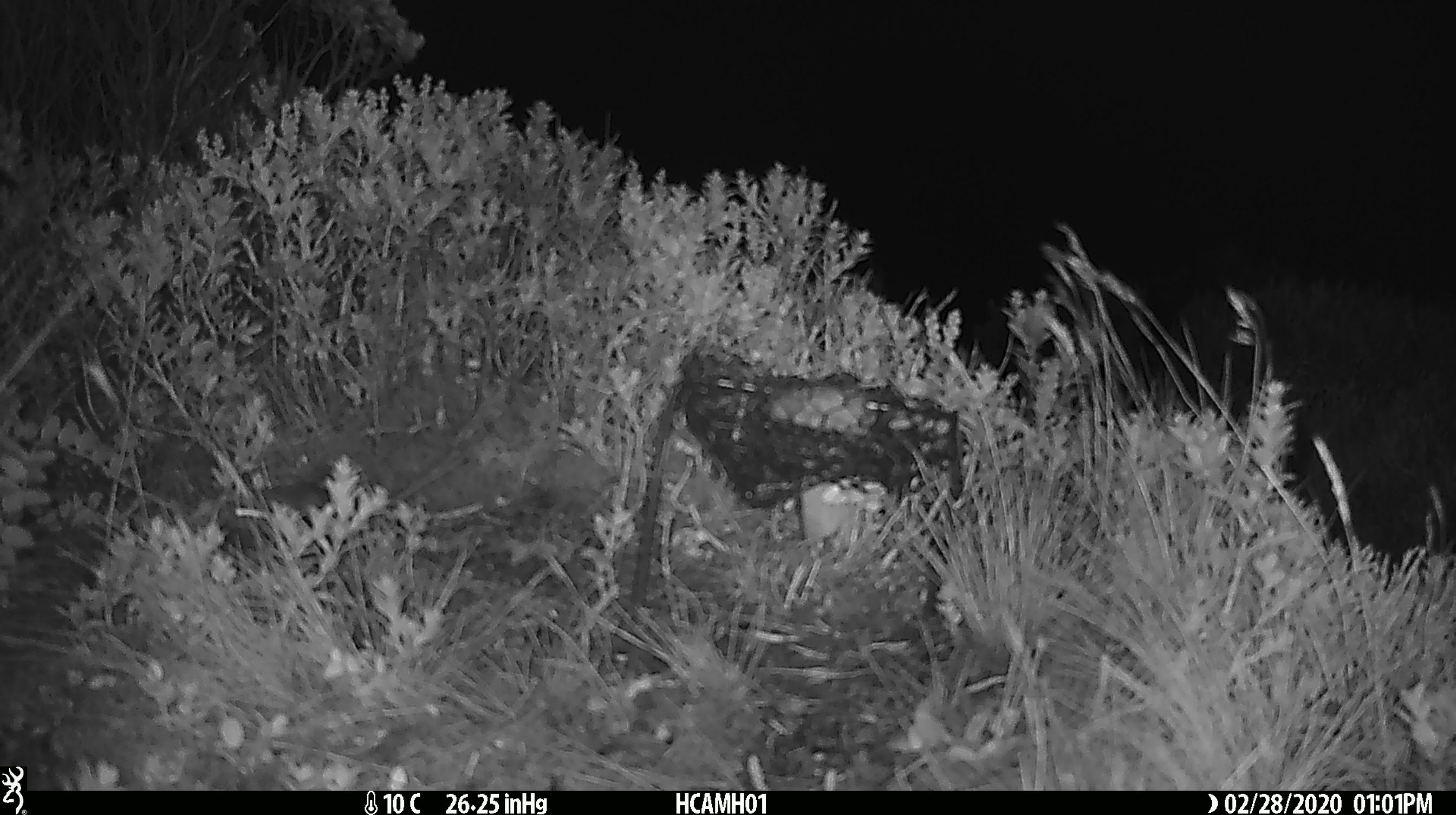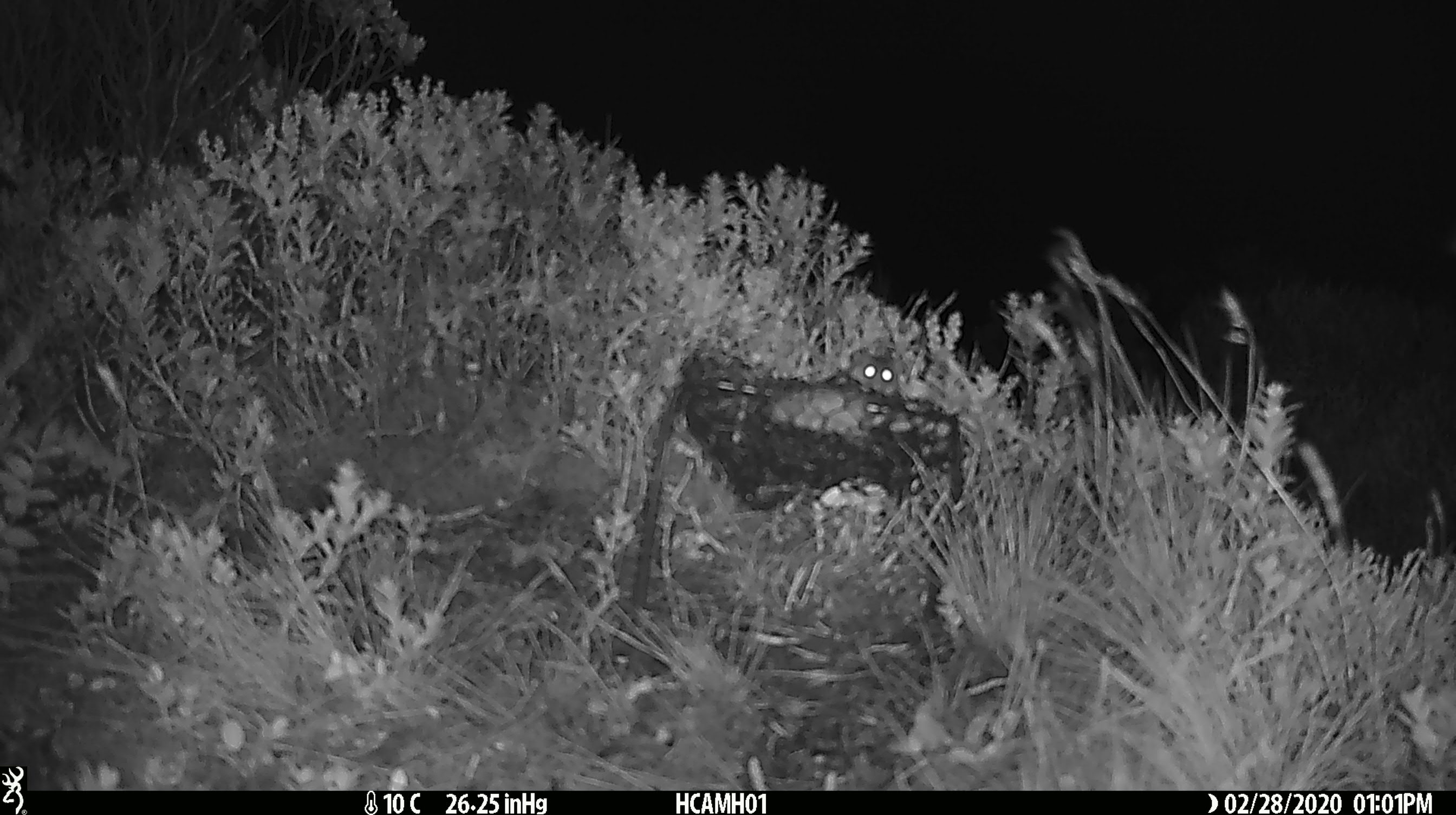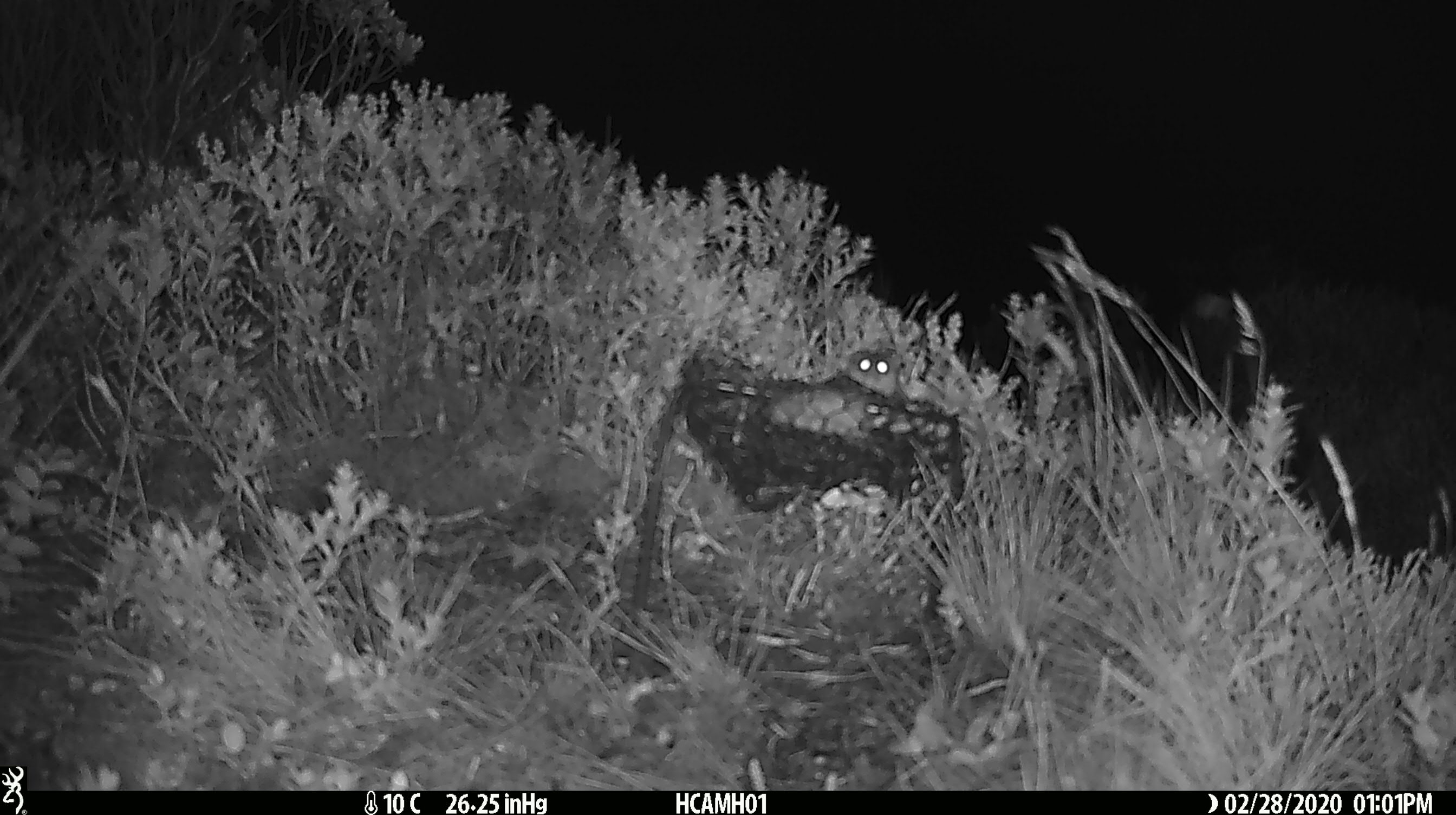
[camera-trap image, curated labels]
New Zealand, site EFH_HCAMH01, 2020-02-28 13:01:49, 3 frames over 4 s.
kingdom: Animalia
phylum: Chordata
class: Mammalia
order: Rodentia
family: Muridae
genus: Mus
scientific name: Mus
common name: mouse